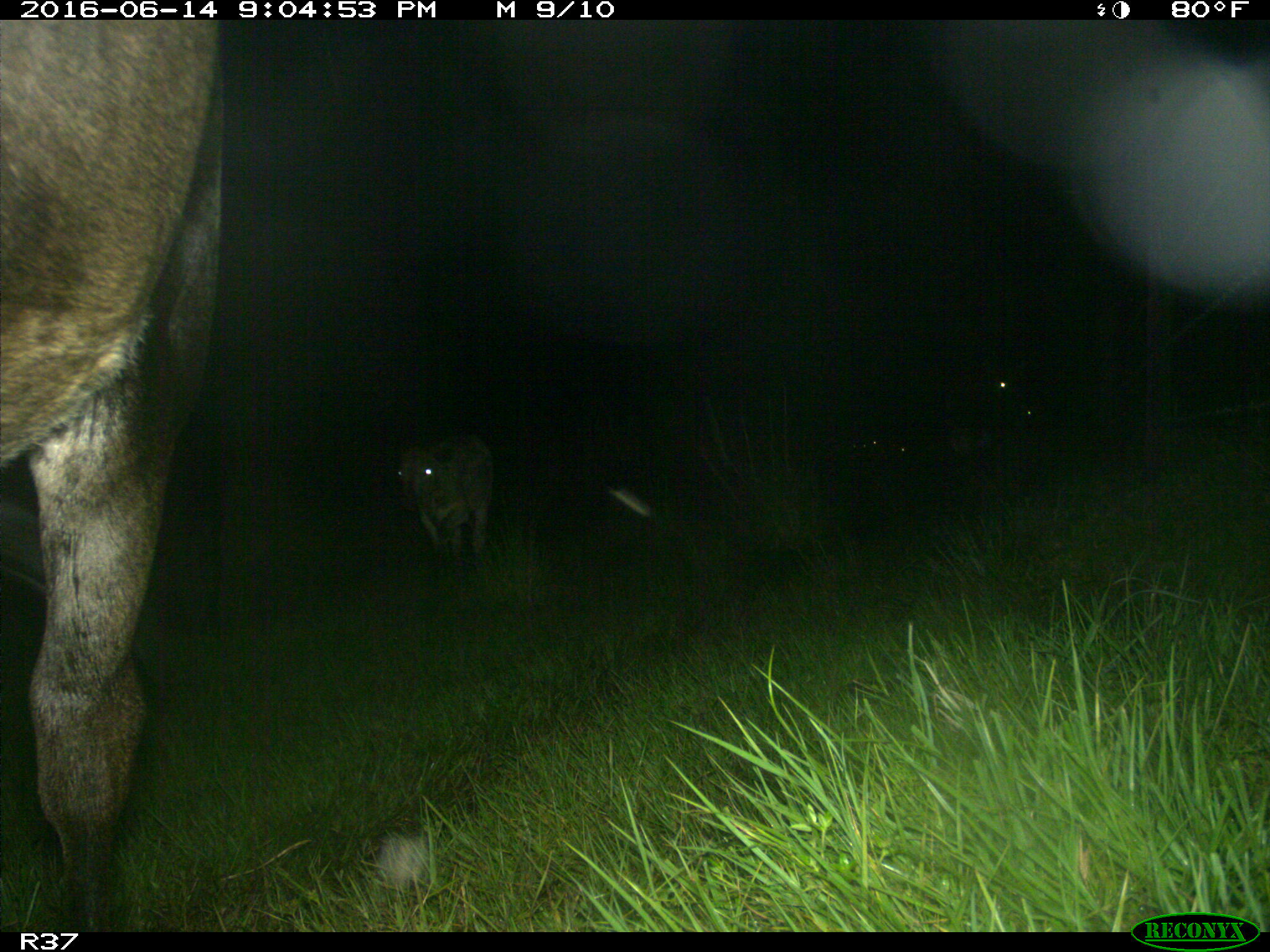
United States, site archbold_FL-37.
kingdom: Animalia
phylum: Chordata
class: Mammalia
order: Artiodactyla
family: Bovidae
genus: Bos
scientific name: Bos taurus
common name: domestic cow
Bos taurus (domestic cow).